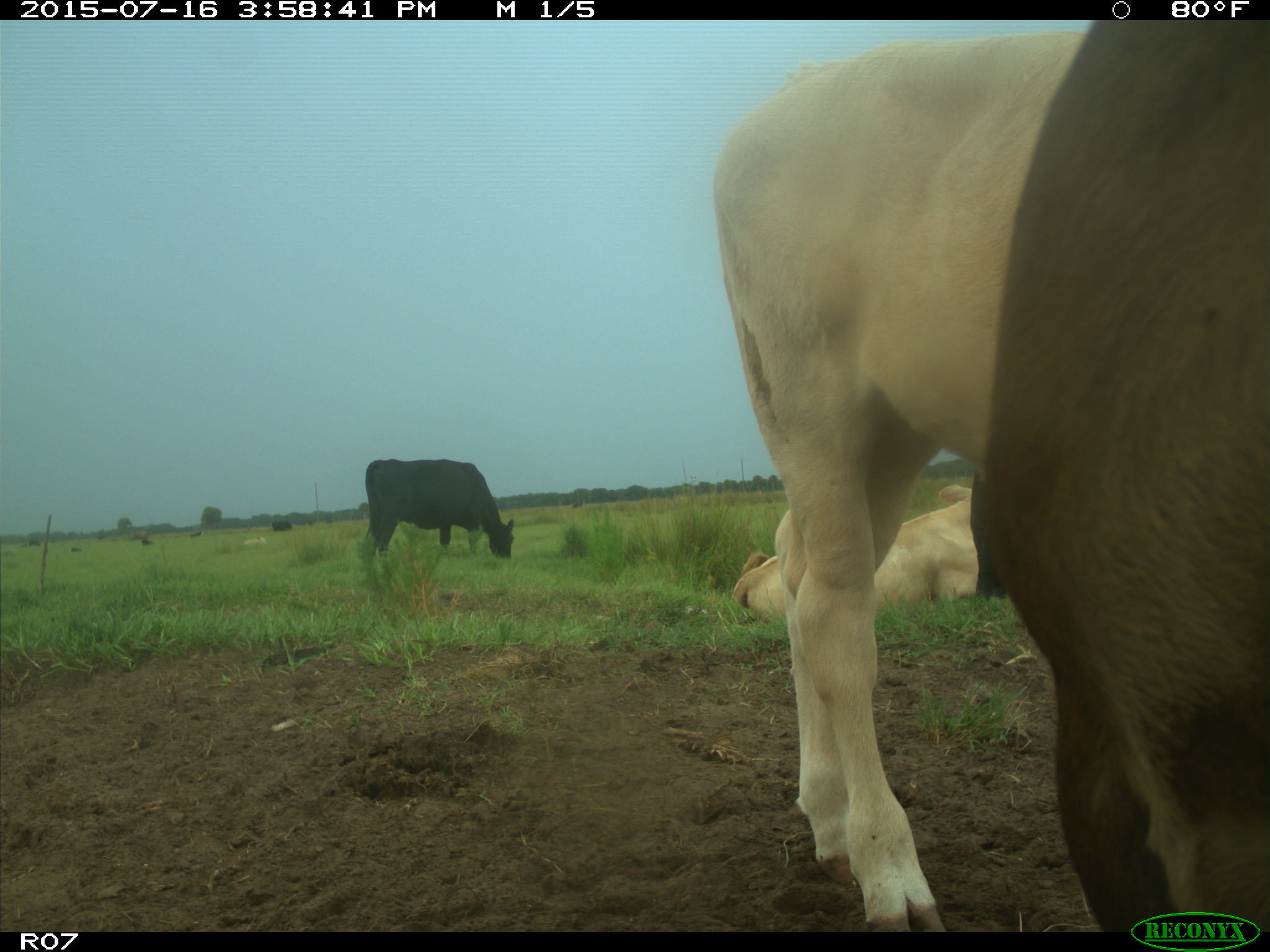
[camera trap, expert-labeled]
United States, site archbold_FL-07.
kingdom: Animalia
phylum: Chordata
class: Mammalia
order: Artiodactyla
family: Bovidae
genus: Bos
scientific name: Bos taurus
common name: domestic cow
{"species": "Bos taurus (domestic cow)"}